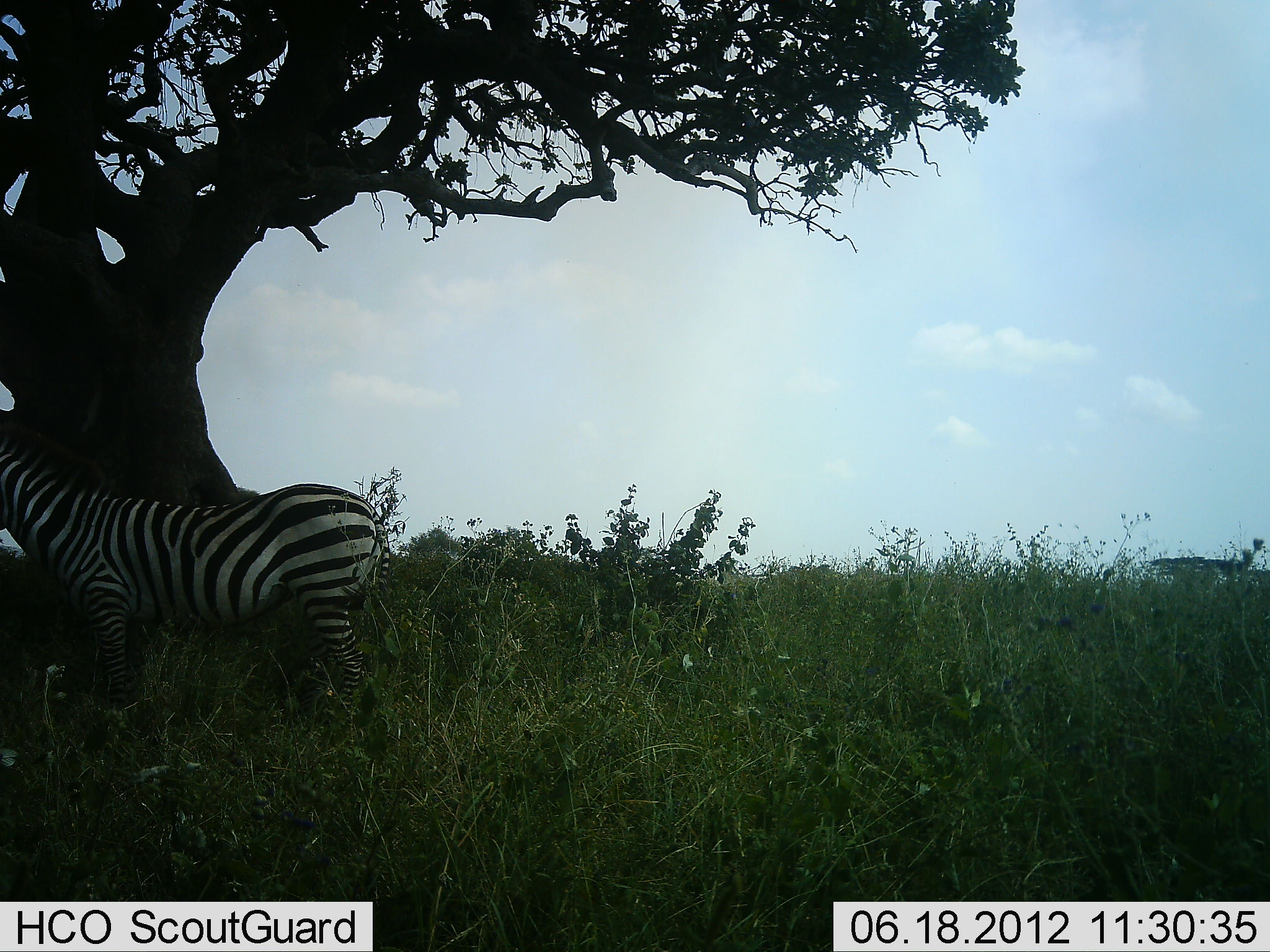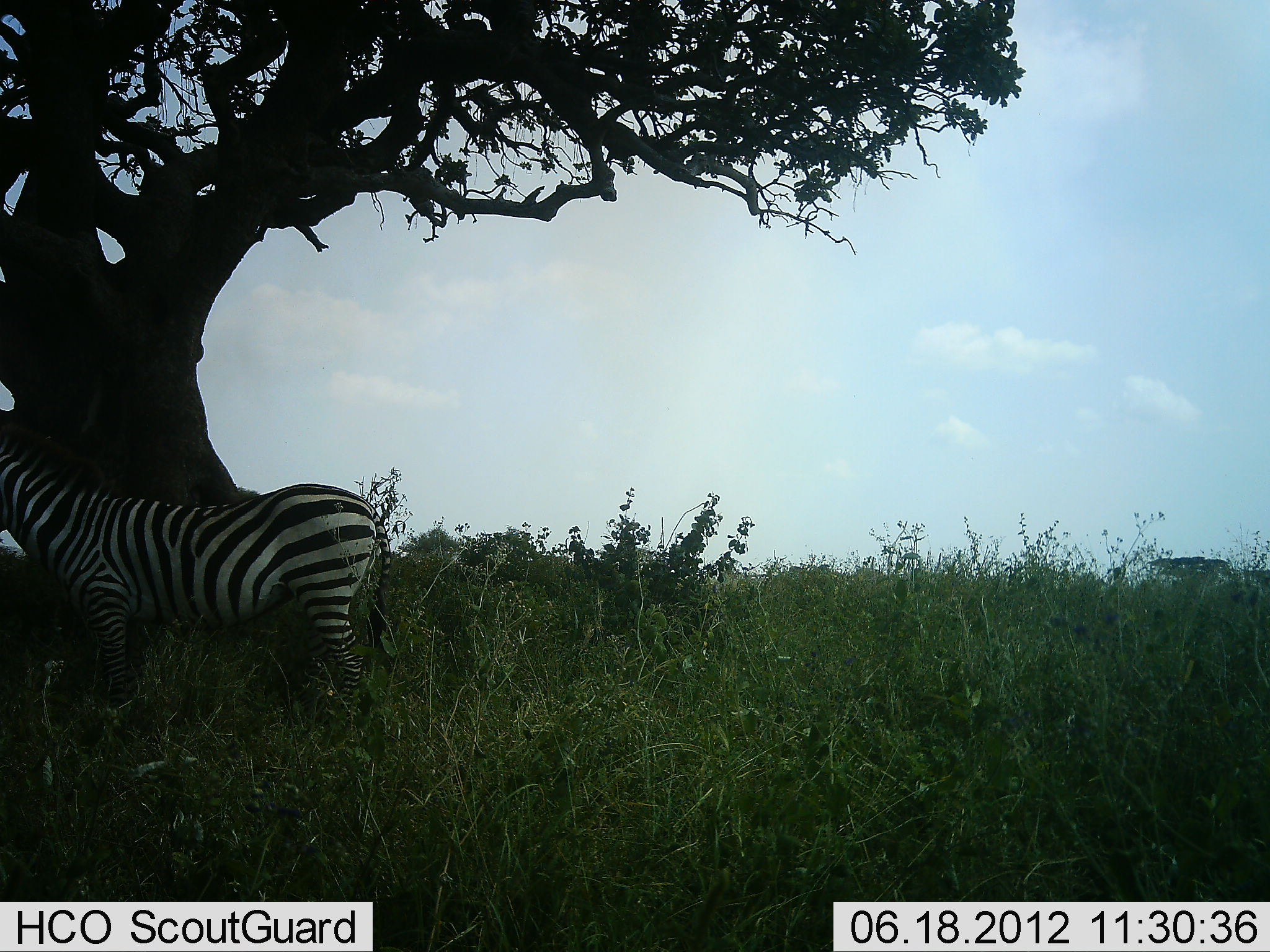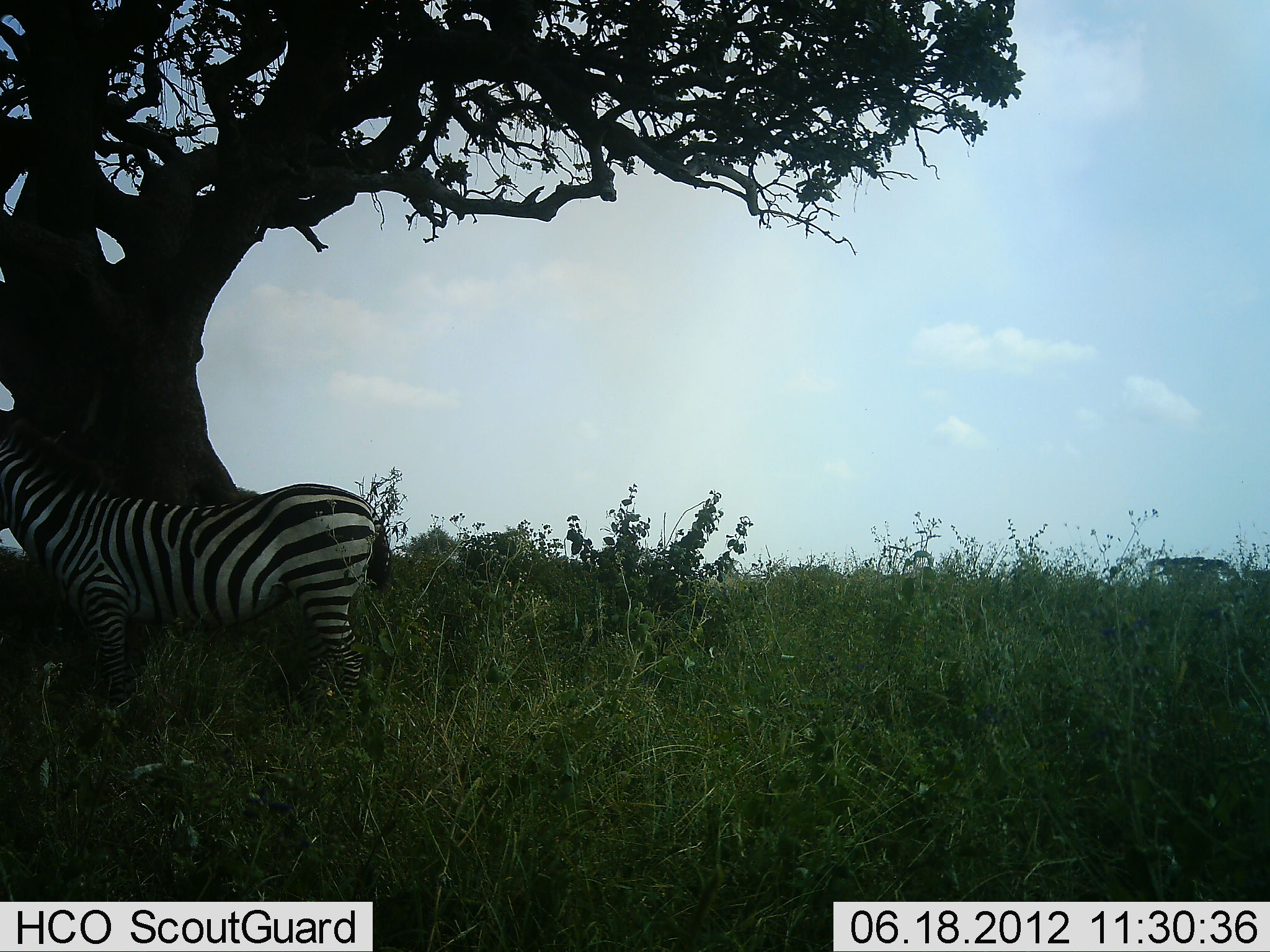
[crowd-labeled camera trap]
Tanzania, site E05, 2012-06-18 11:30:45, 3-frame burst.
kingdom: Animalia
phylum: Chordata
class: Mammalia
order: Perissodactyla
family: Equidae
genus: Equus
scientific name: Equus quagga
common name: plains zebra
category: zebra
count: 1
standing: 82%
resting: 0%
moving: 9%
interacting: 0%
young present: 0%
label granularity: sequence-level